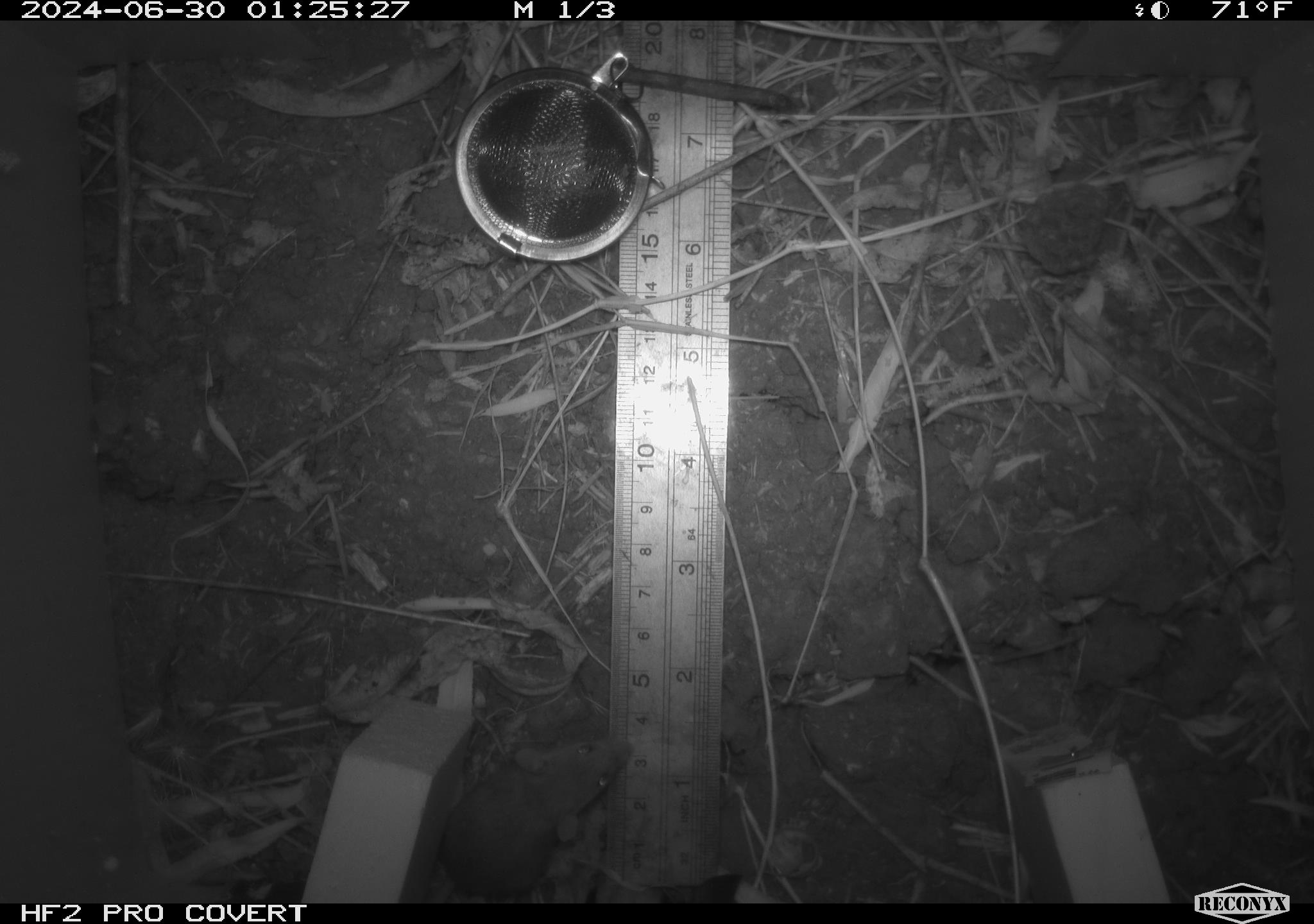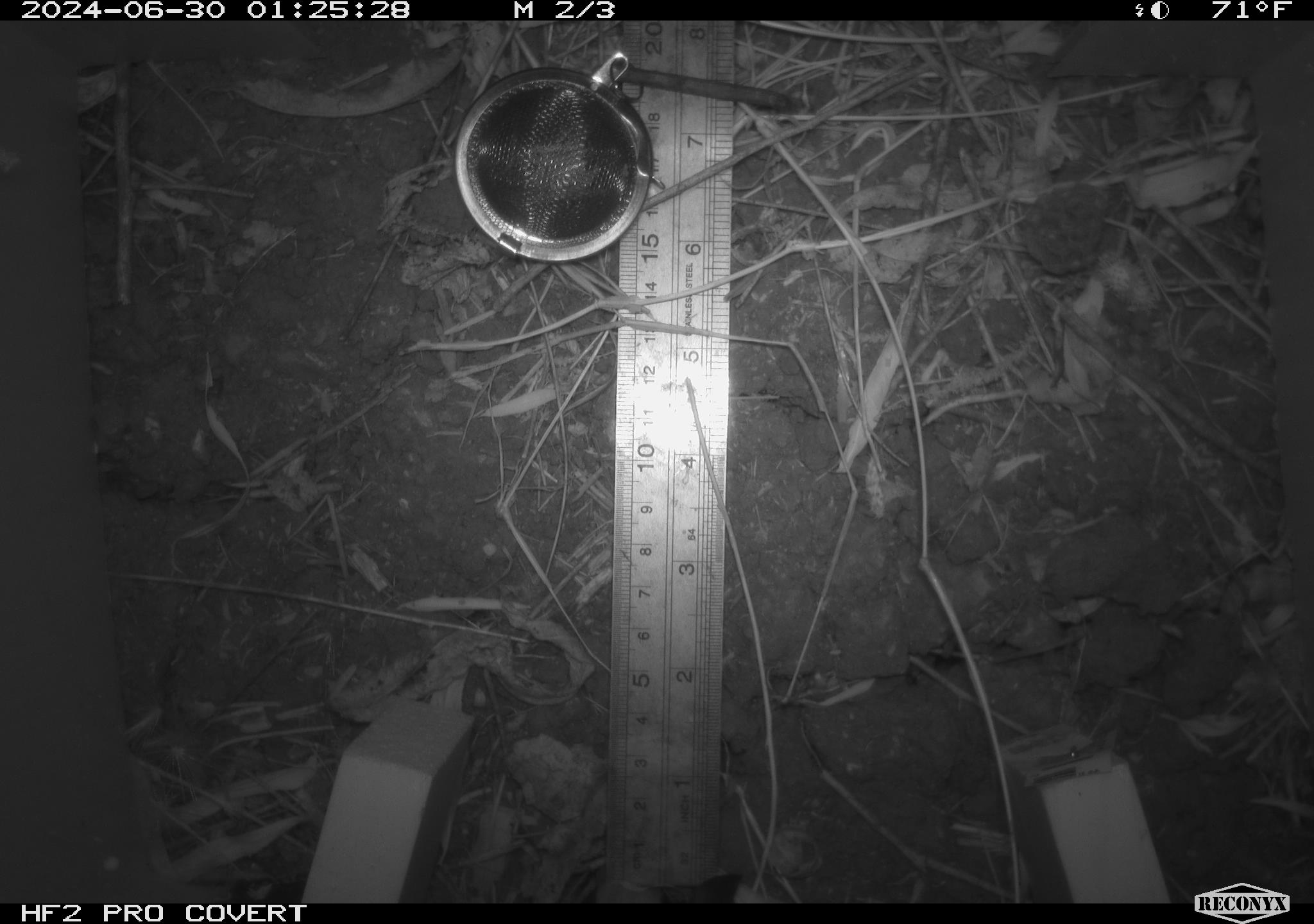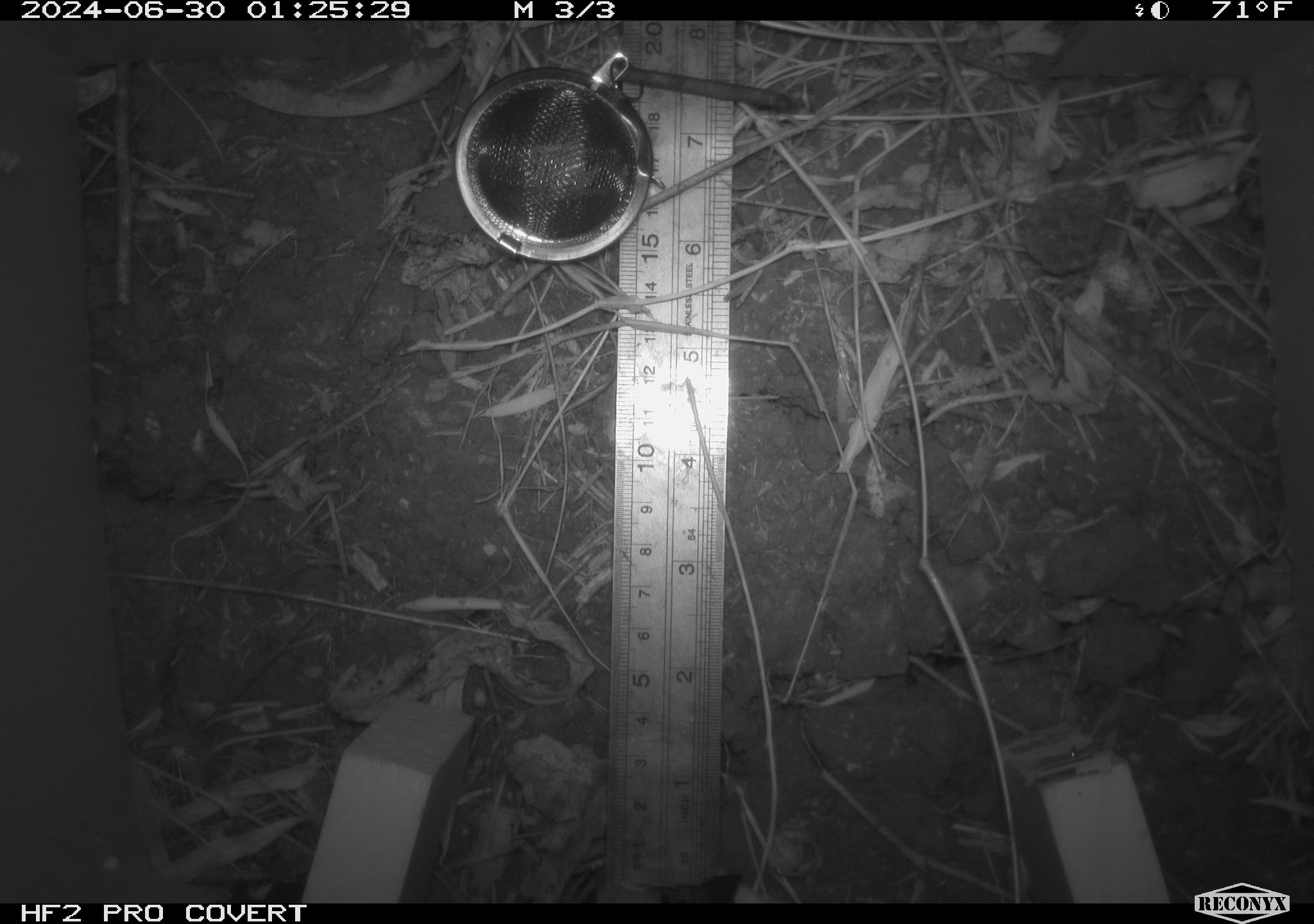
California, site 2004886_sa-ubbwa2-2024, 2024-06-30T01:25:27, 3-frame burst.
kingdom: Animalia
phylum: Chordata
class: Mammalia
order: Rodentia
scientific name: Rodentia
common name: mouse species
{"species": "mouse species (Rodentia)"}